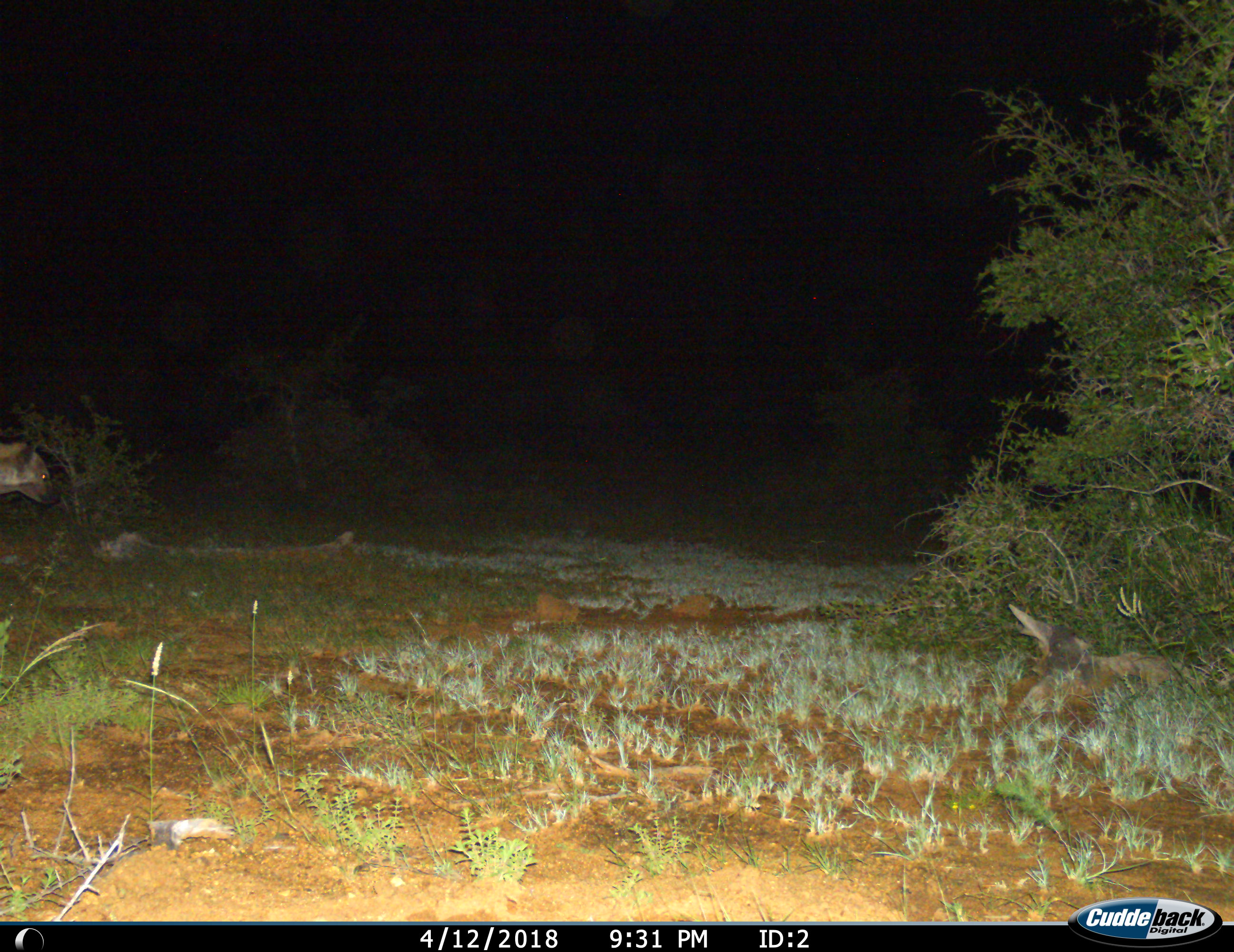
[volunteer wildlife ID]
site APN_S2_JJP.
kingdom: Animalia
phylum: Chordata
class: Mammalia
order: Carnivora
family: Hyaenidae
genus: Crocuta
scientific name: Crocuta crocuta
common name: spotted hyena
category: hyenaspotted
Hyenaspotted (spotted hyena) (Crocuta crocuta), count 1. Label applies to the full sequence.